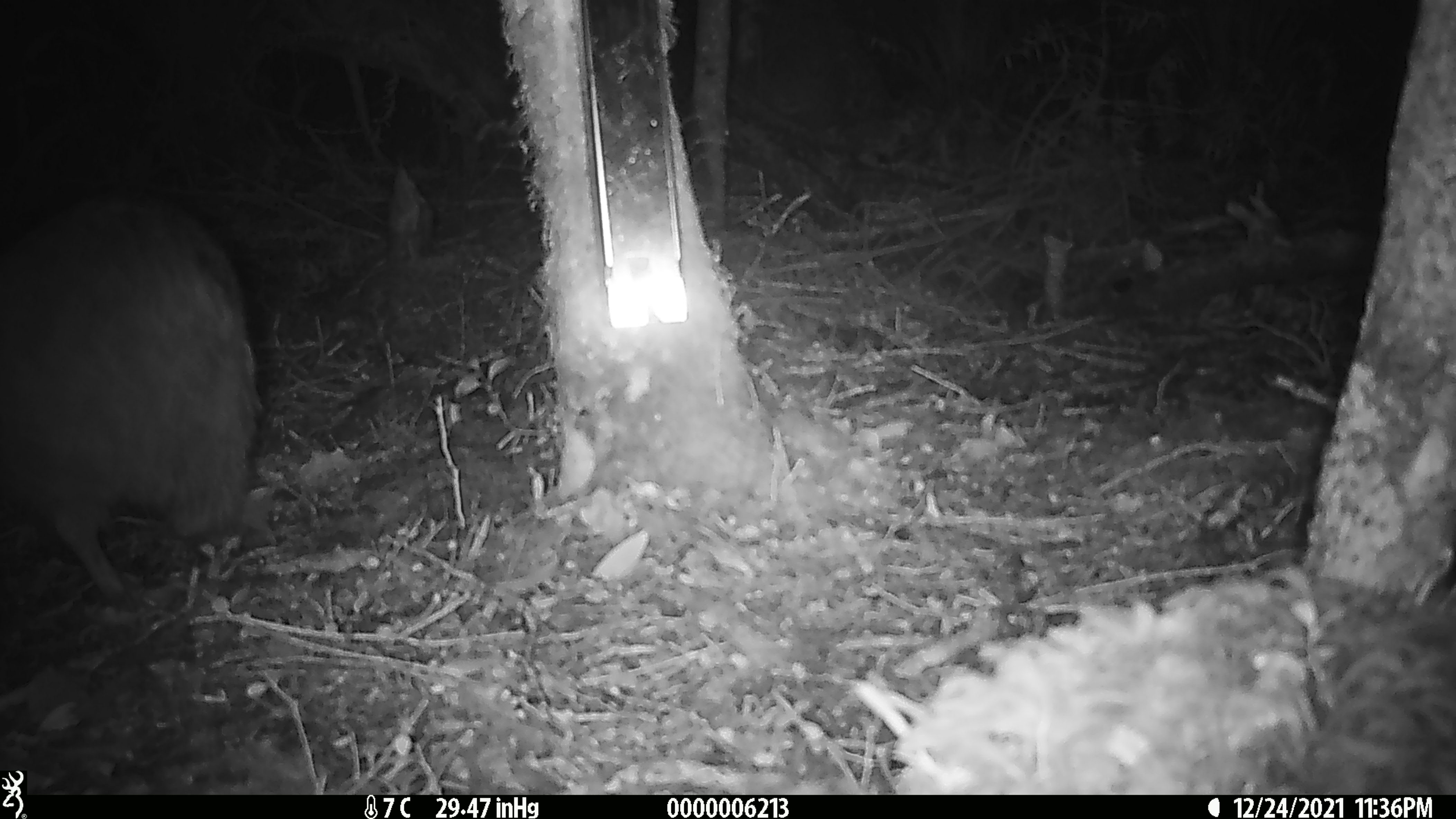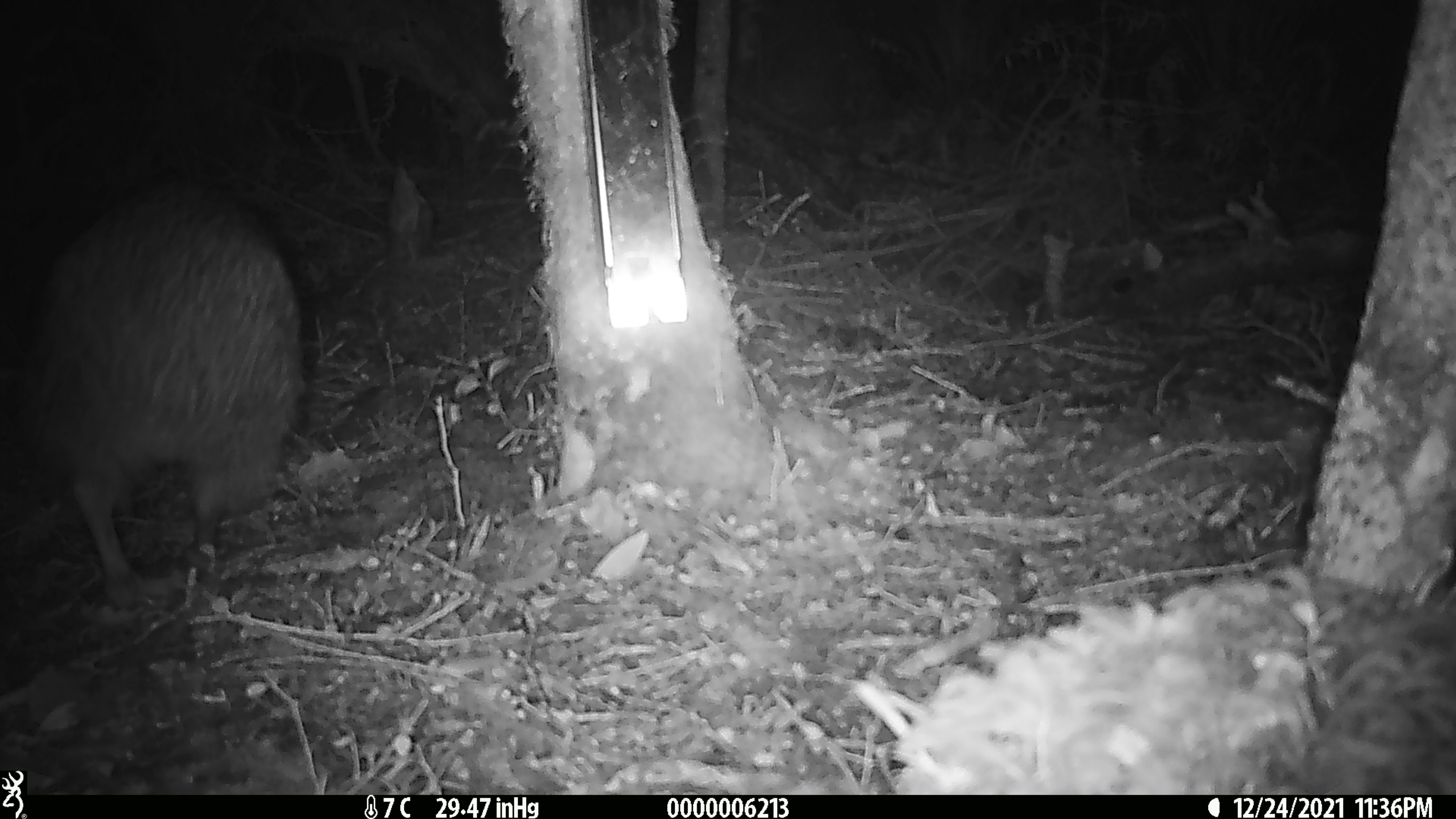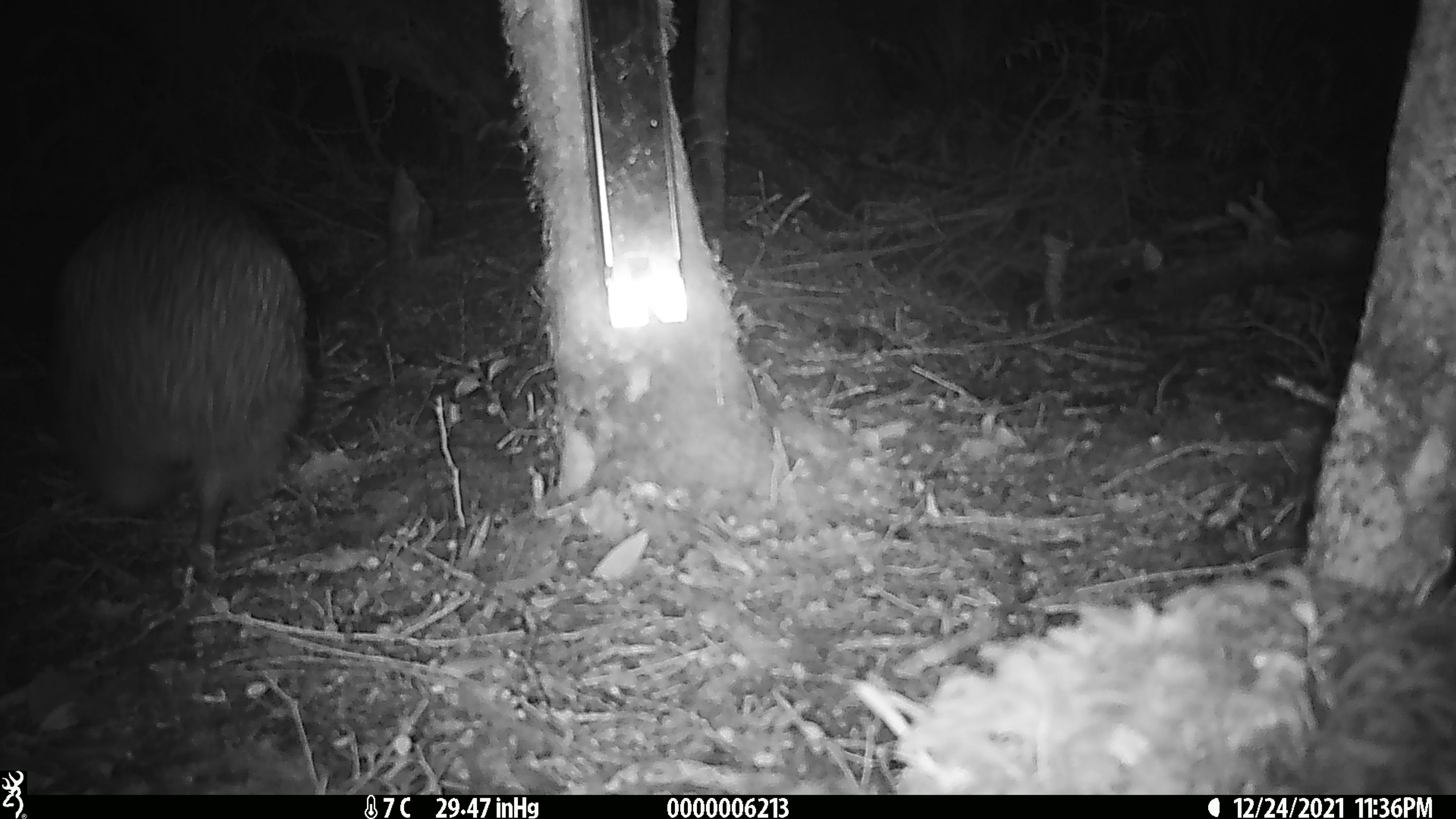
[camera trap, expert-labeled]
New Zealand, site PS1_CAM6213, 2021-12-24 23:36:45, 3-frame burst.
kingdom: Animalia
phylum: Chordata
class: Aves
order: Apterygiformes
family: Apterygidae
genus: Apteryx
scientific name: Apteryx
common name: kiwi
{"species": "kiwi (Apteryx)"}